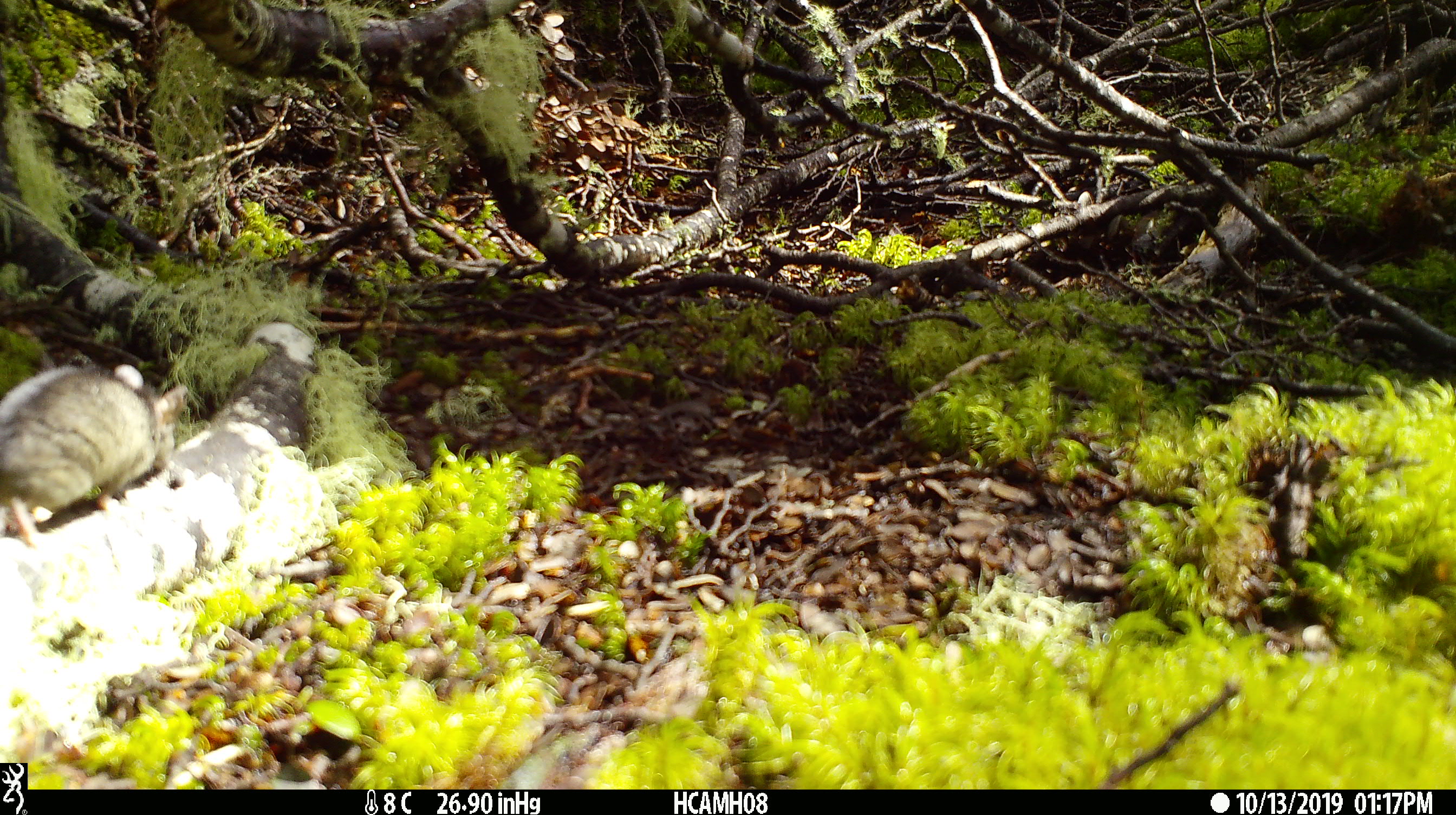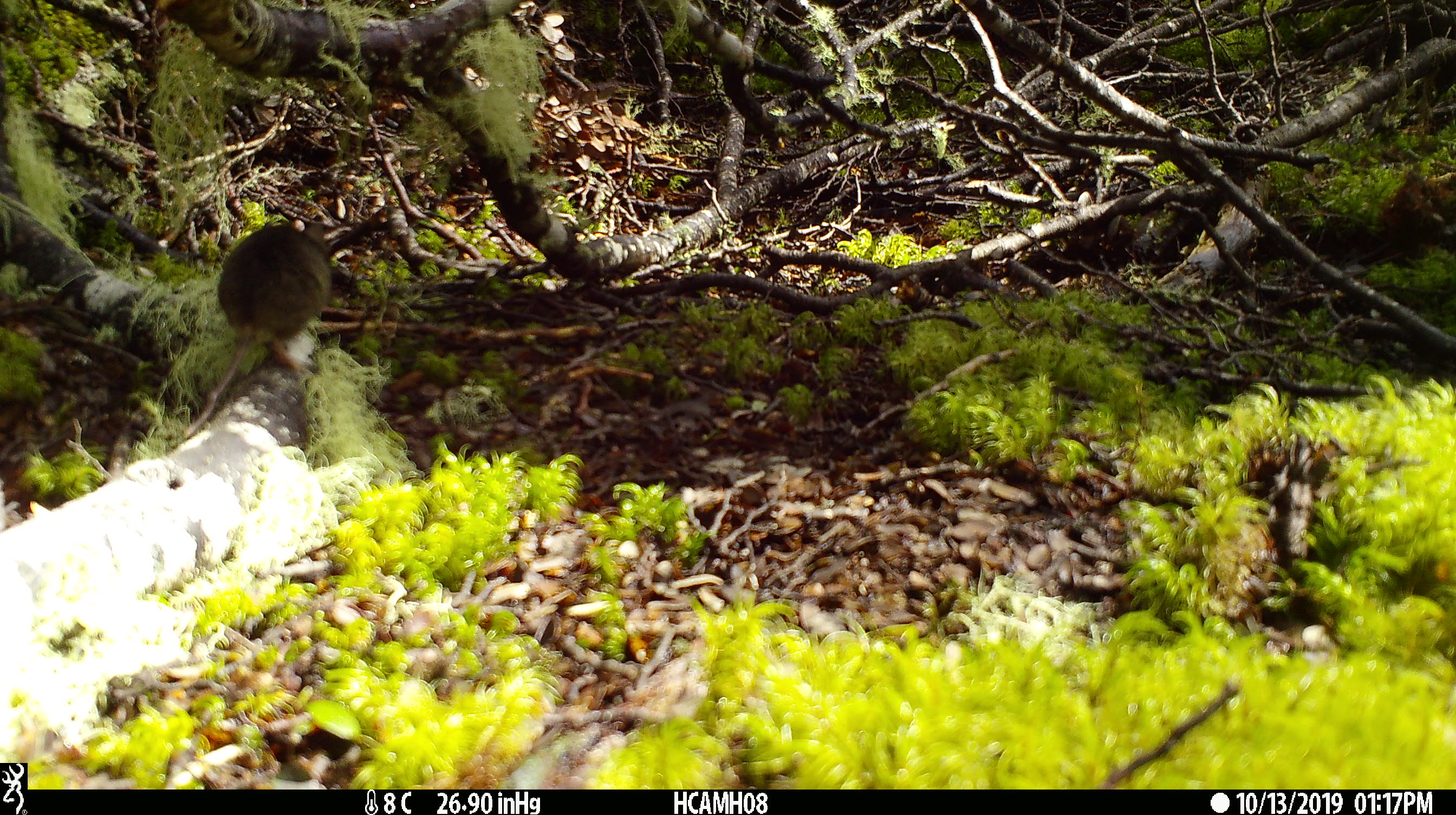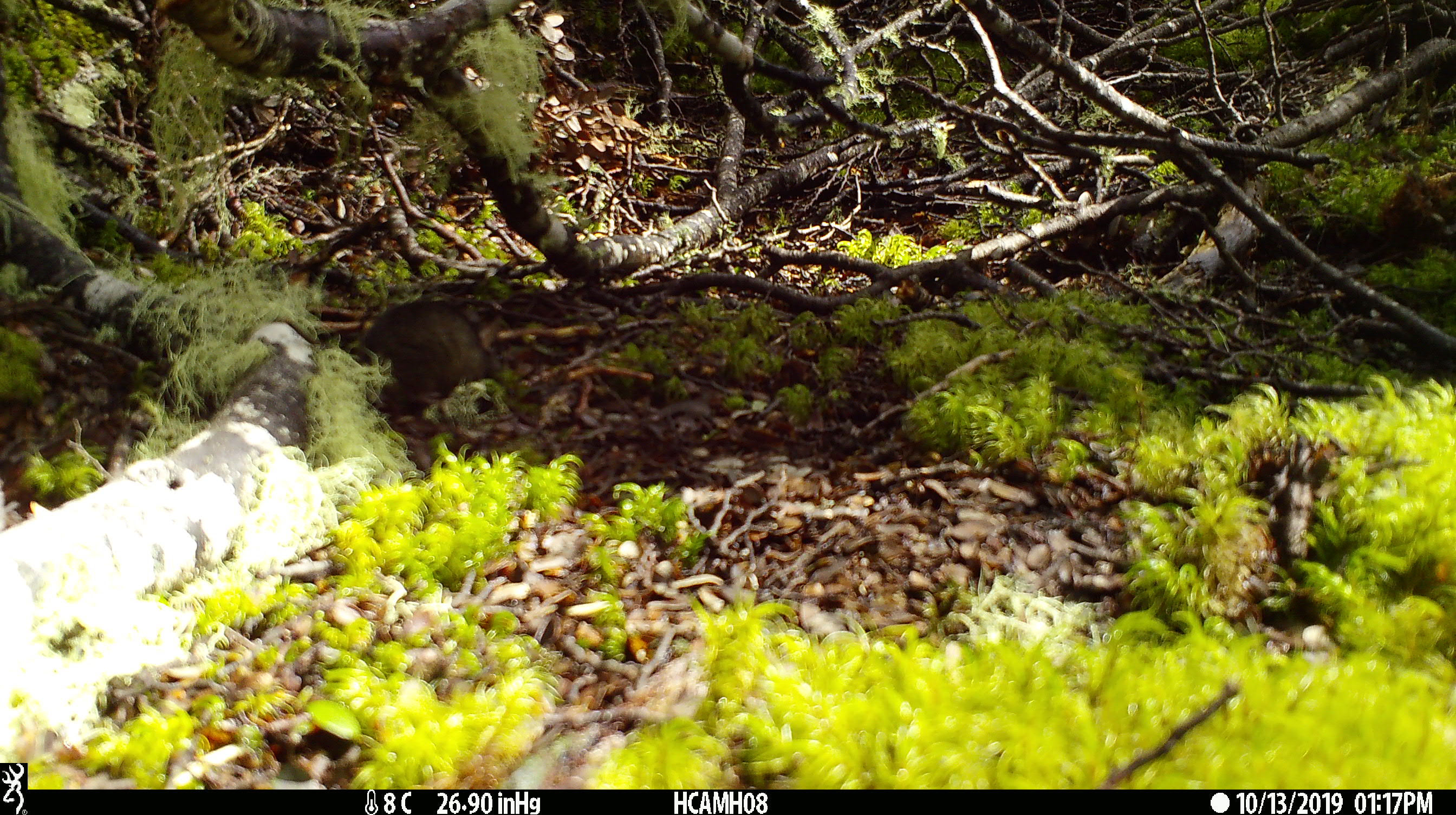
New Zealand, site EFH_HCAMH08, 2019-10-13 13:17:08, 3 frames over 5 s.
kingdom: Animalia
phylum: Chordata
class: Mammalia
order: Rodentia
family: Muridae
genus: Mus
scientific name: Mus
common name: mouse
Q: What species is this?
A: Mouse (Mus).